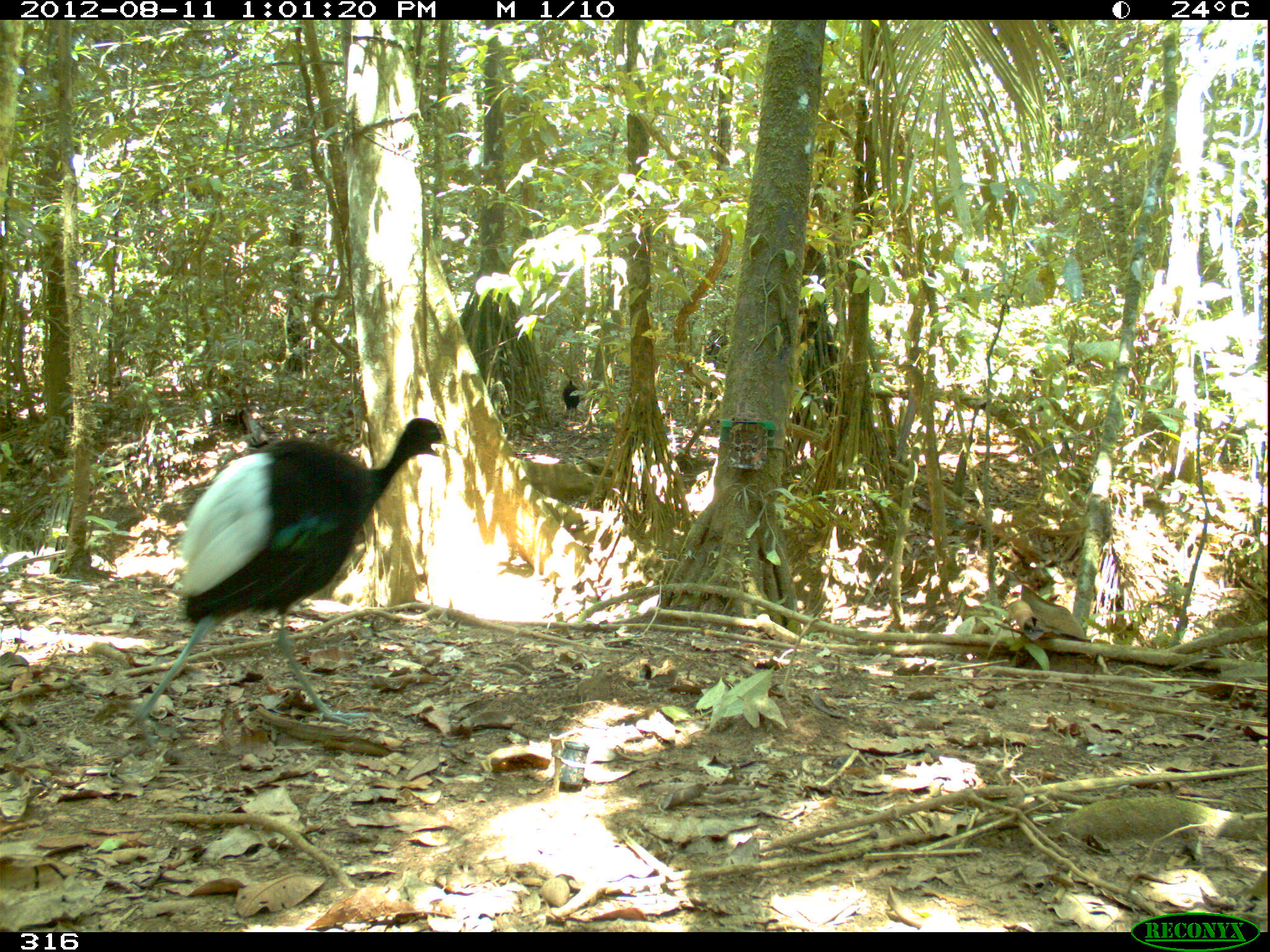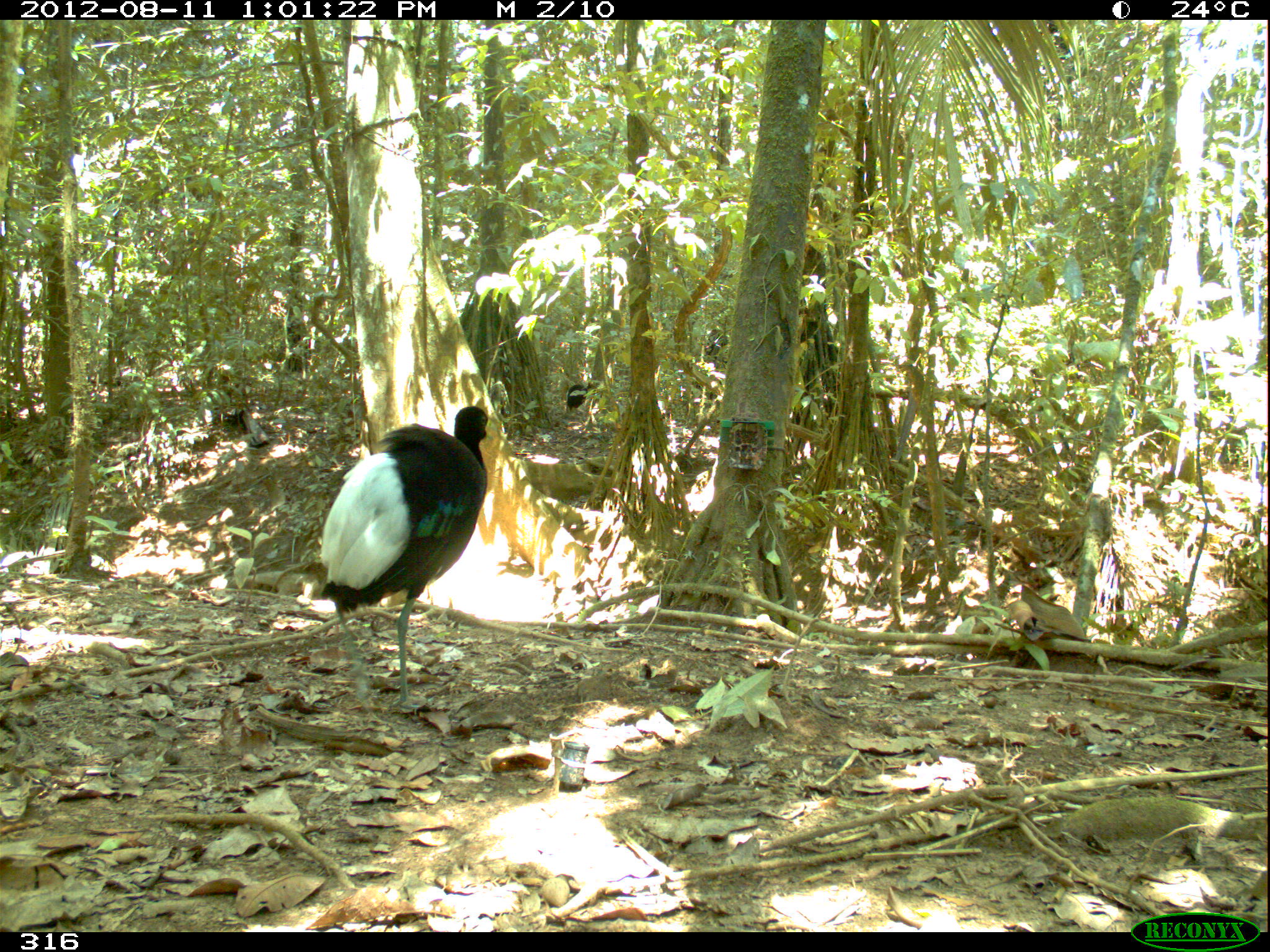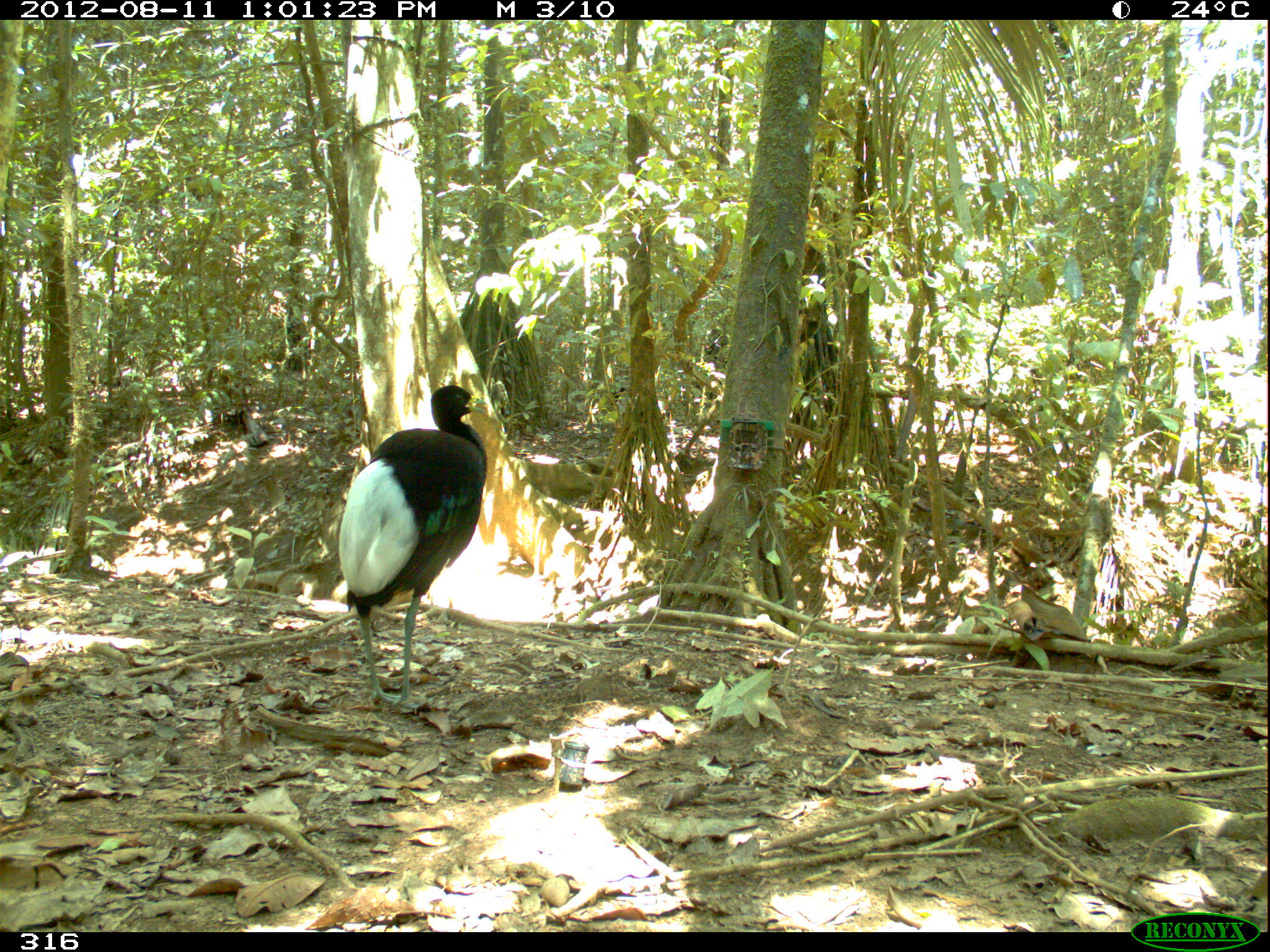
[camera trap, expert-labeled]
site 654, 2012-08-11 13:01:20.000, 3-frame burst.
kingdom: Animalia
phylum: Chordata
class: Aves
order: Gruiformes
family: Psophiidae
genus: Psophia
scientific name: Psophia leucoptera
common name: pale-winged trumpeter